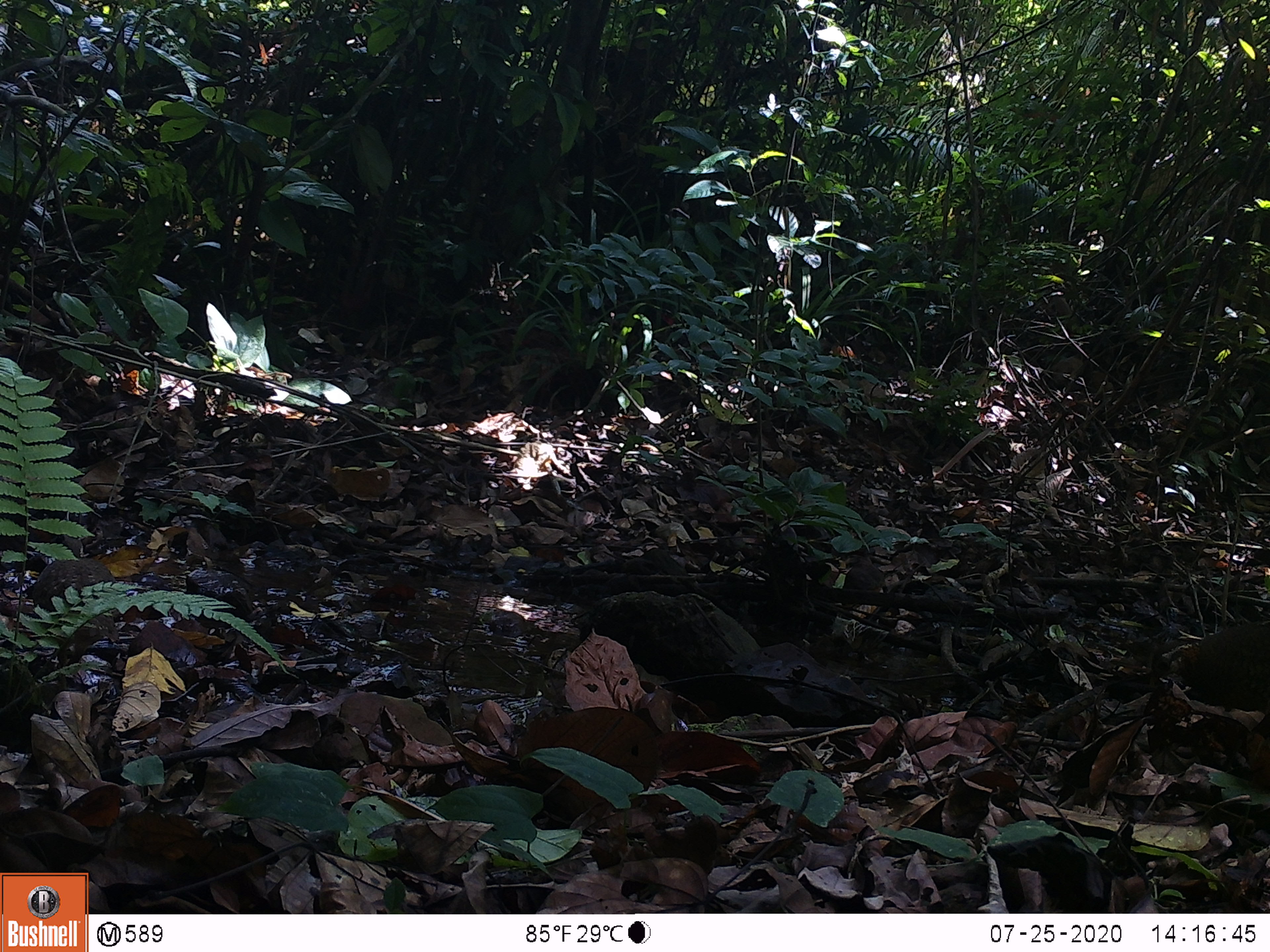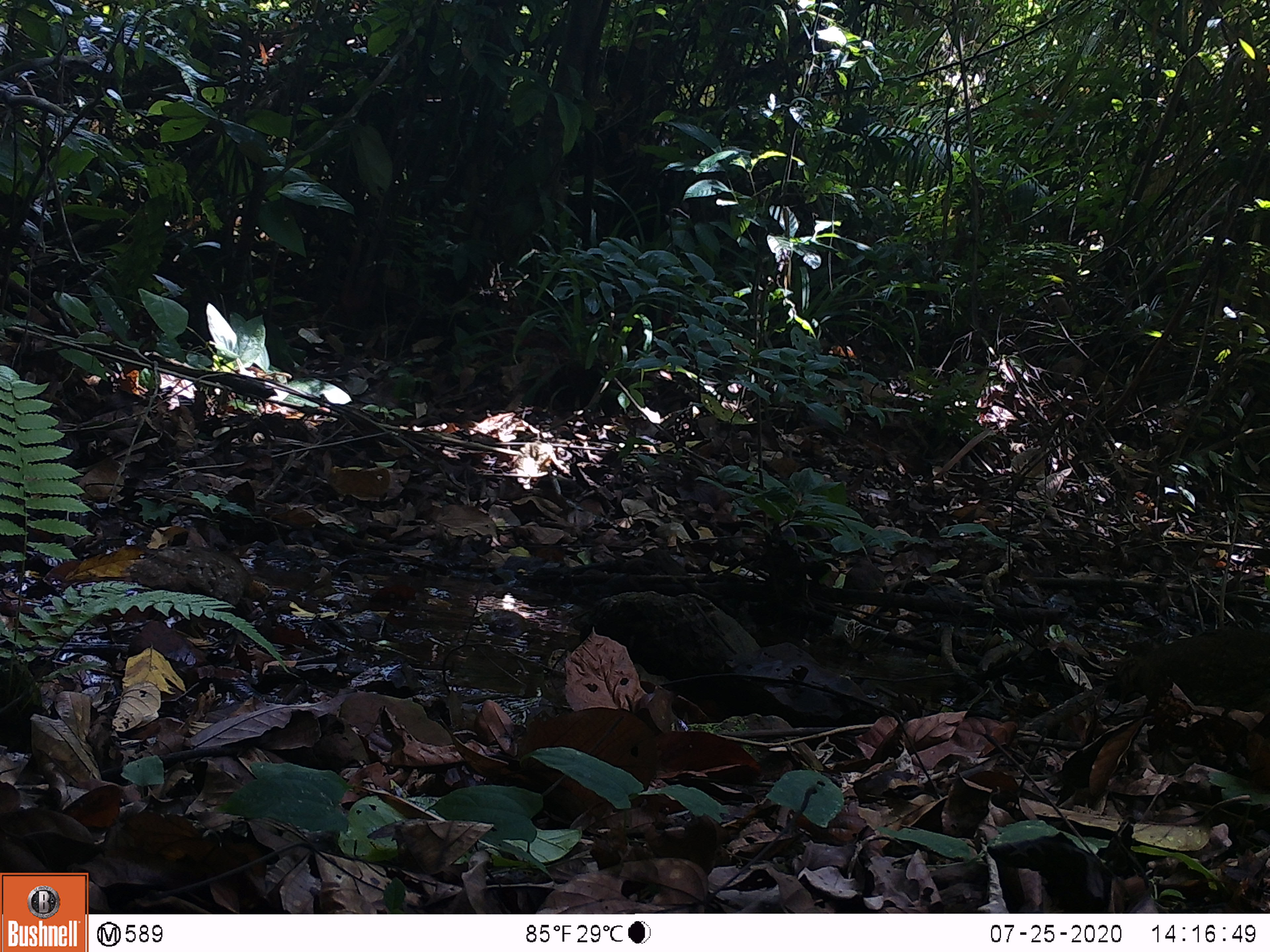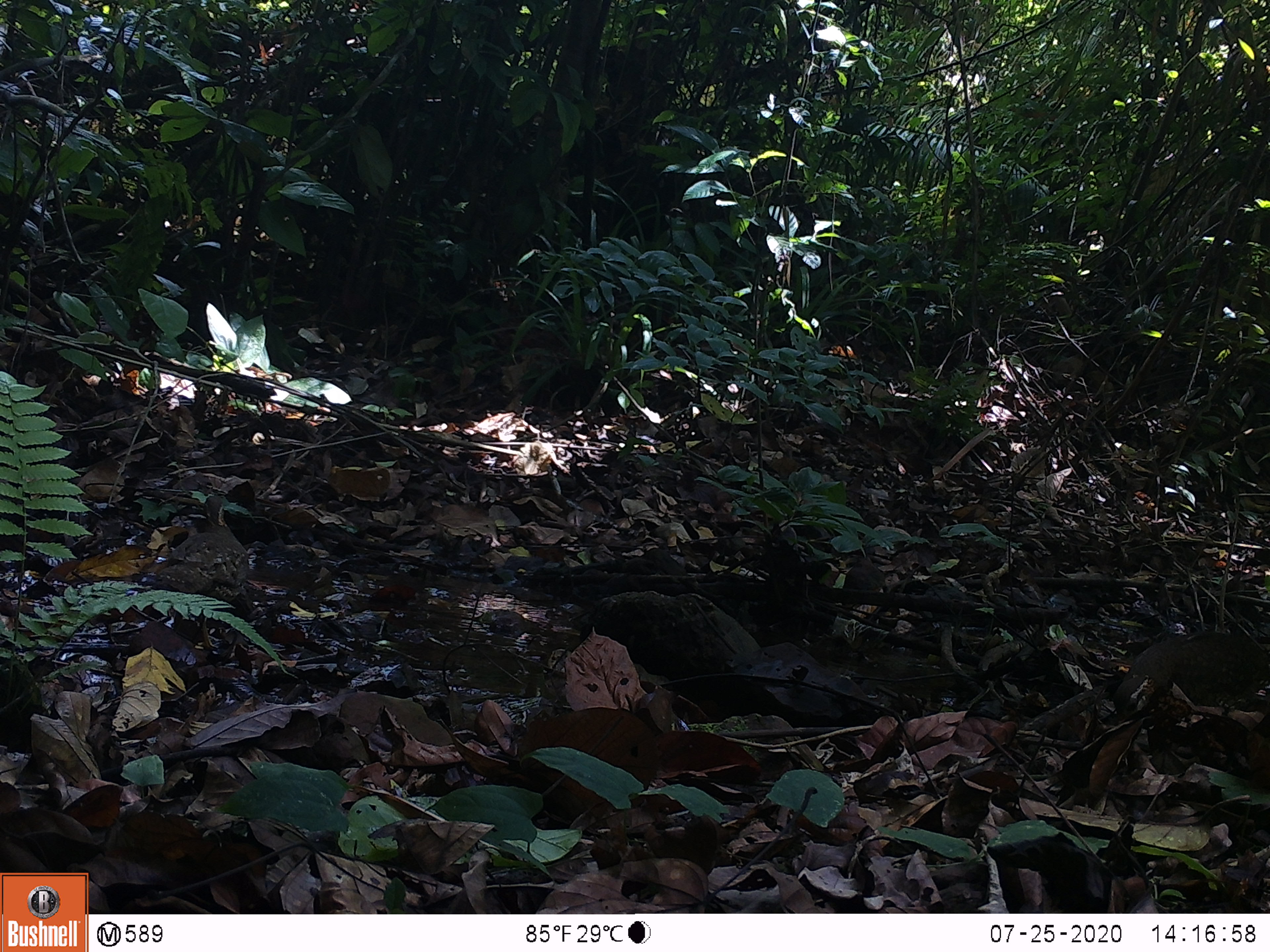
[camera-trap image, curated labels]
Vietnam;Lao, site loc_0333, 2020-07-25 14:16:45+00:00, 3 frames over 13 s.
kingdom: Animalia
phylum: Chordata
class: Aves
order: Galliformes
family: Phasianidae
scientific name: Phasianidae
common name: partridge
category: unidentified partridge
Unidentified partridge (partridge) (Phasianidae). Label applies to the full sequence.